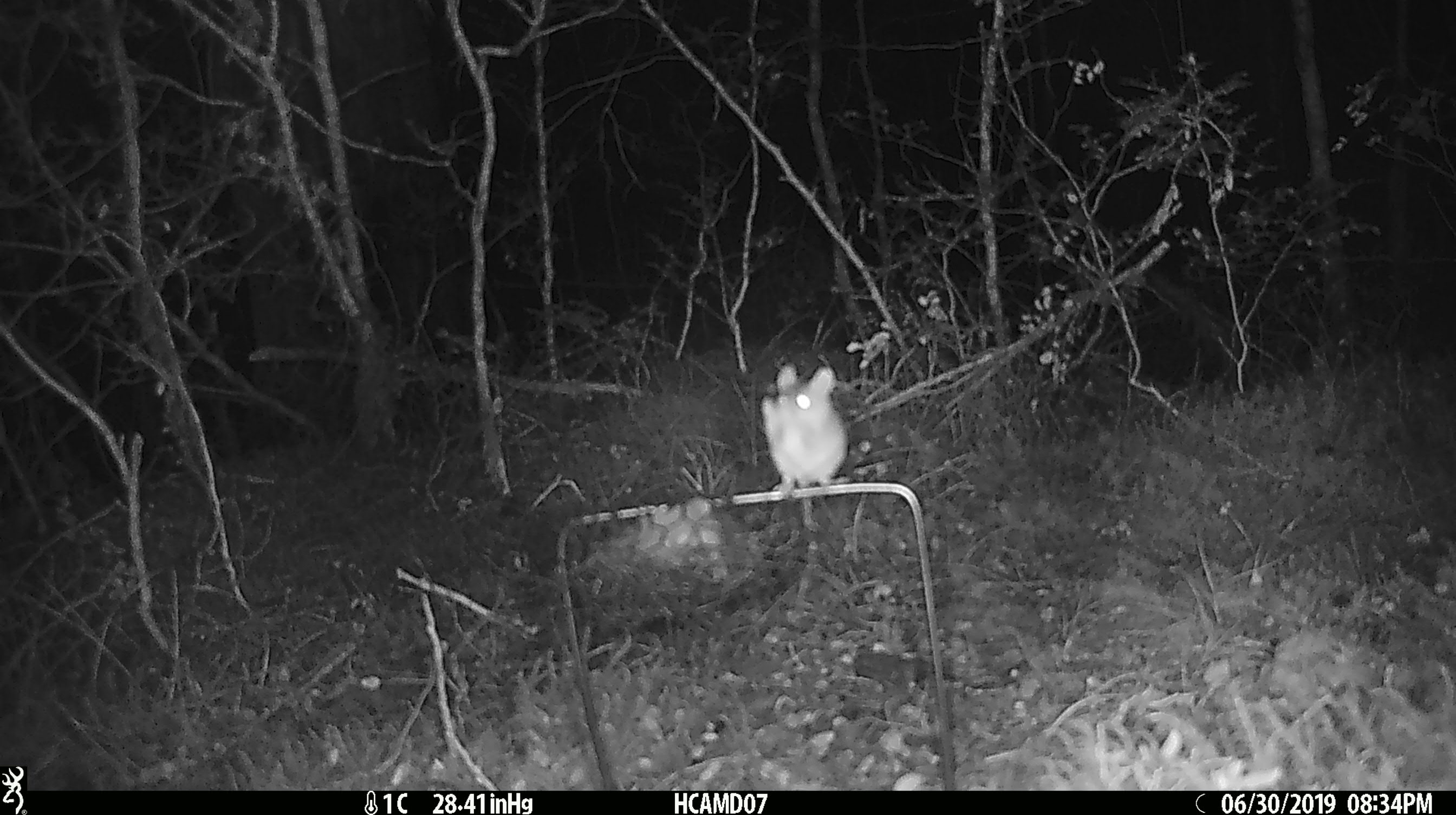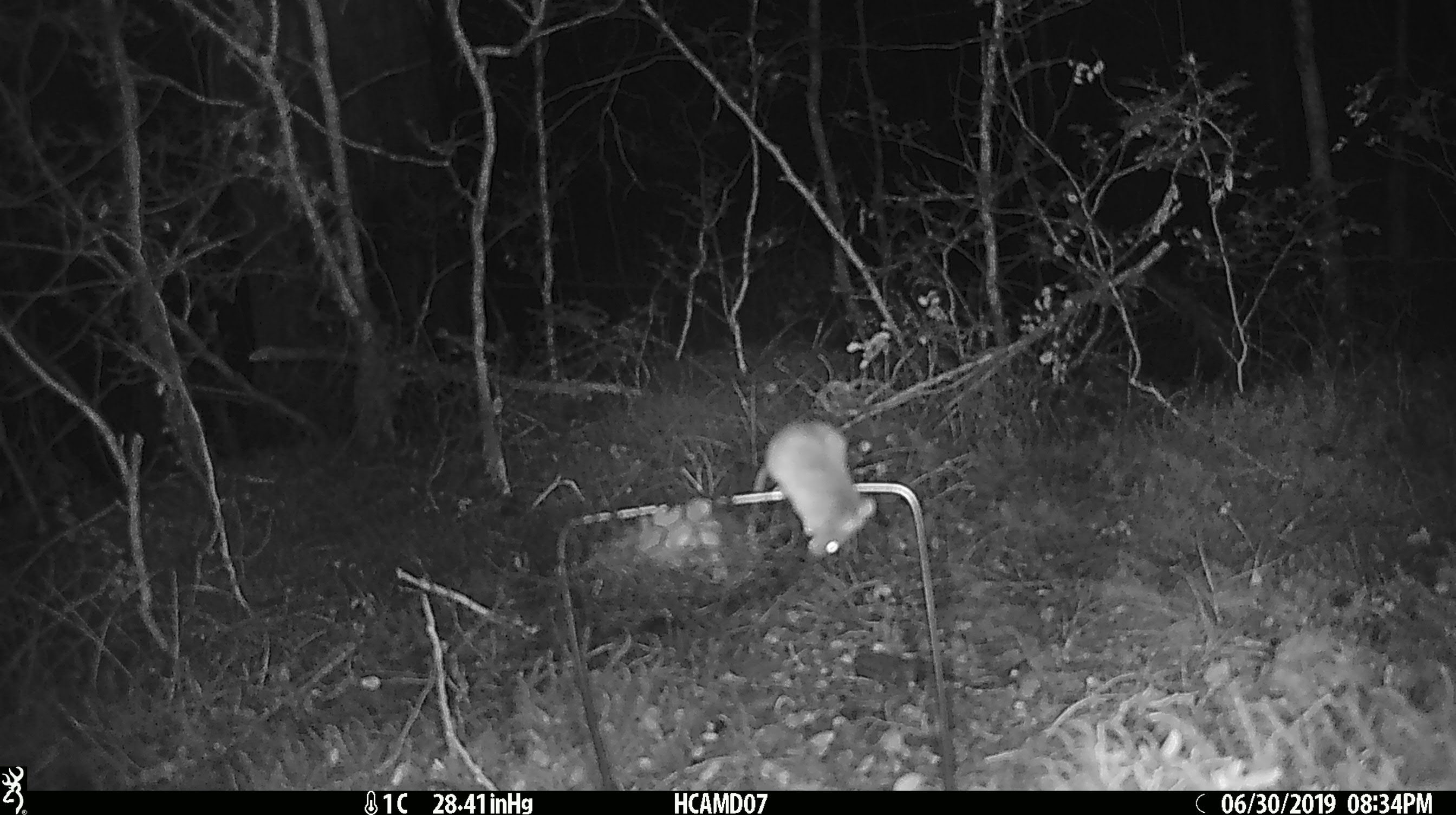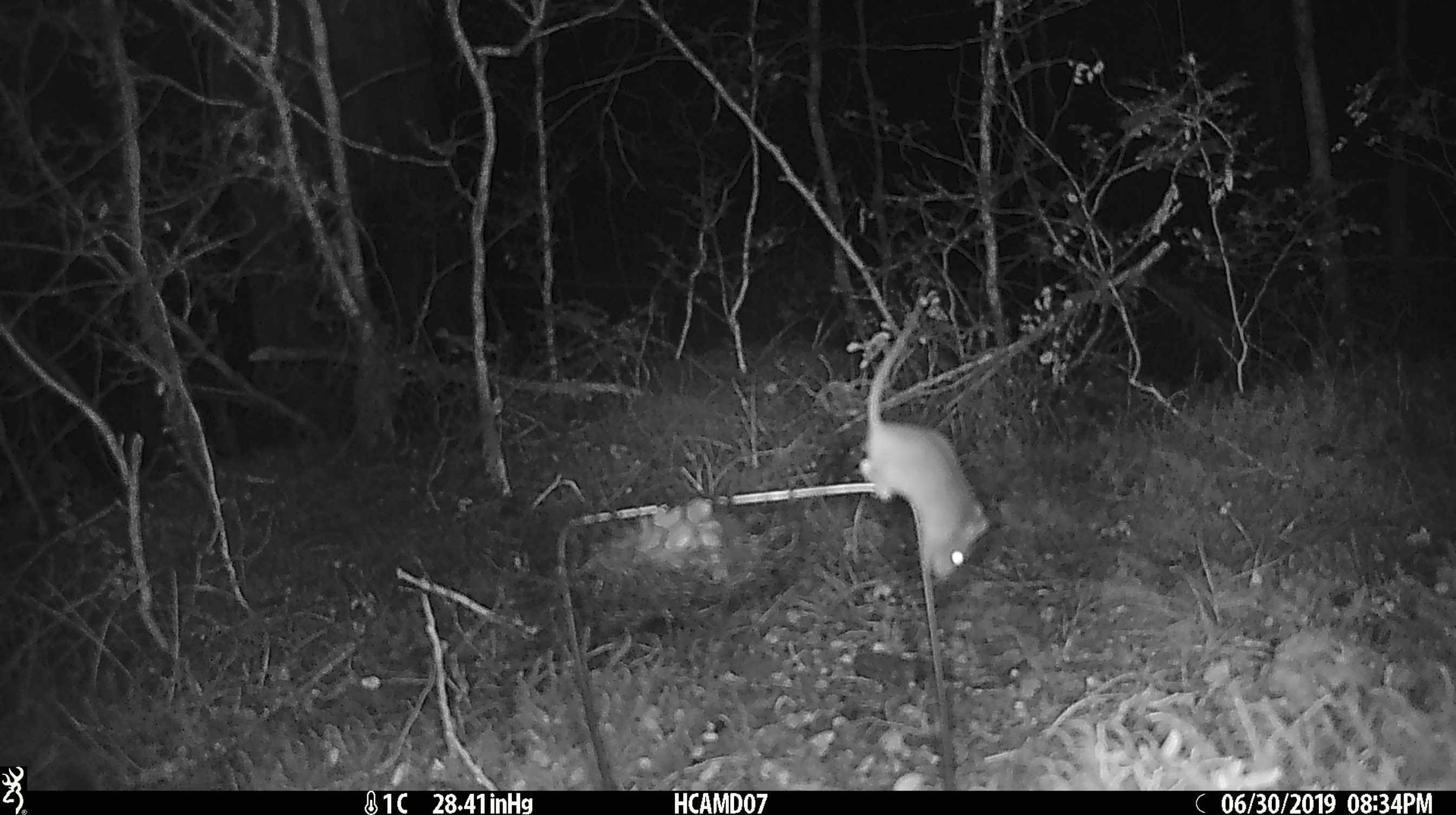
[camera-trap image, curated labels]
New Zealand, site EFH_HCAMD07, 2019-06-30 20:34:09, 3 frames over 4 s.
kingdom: Animalia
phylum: Chordata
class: Mammalia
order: Rodentia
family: Muridae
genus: Mus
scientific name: Mus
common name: mouse